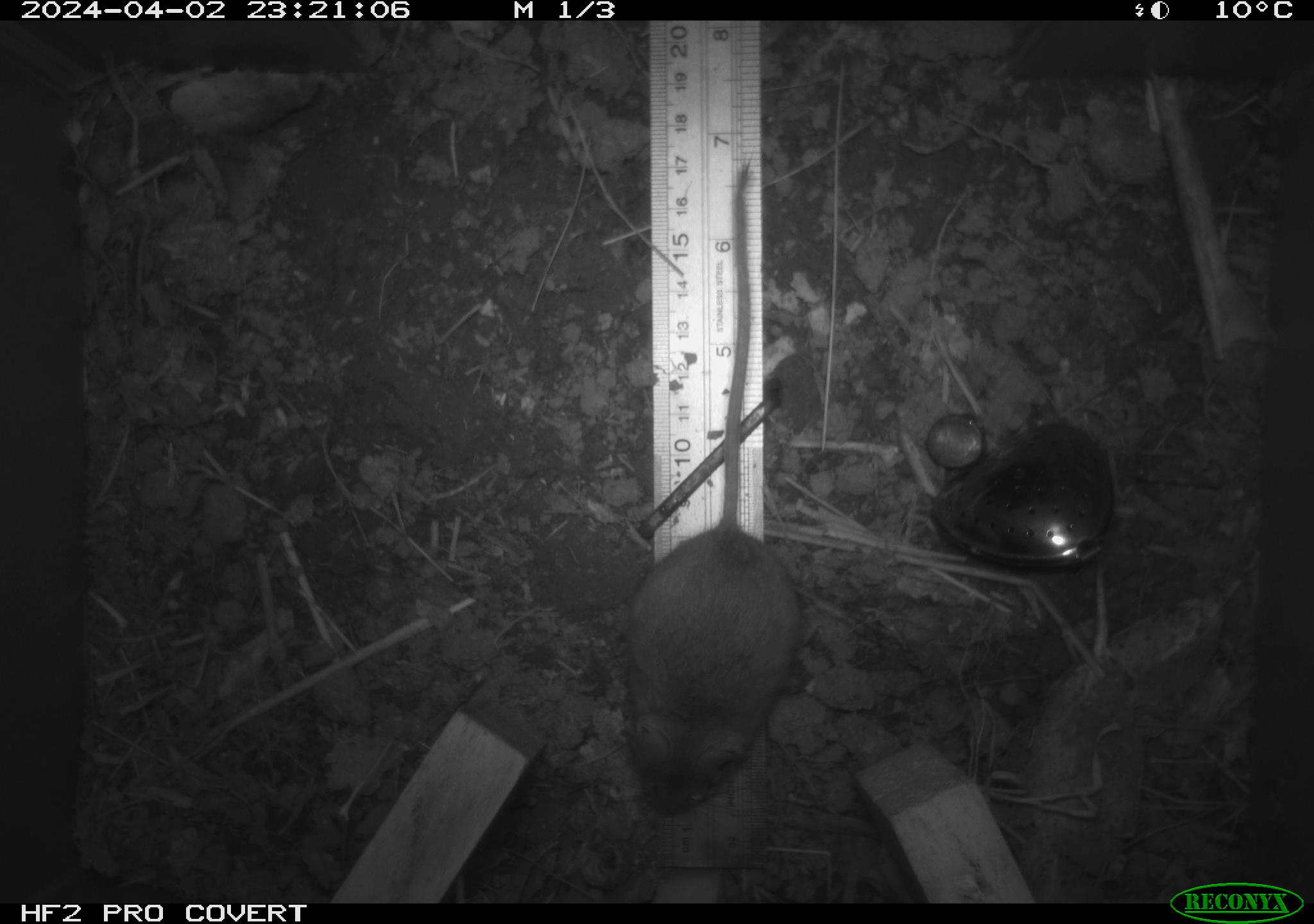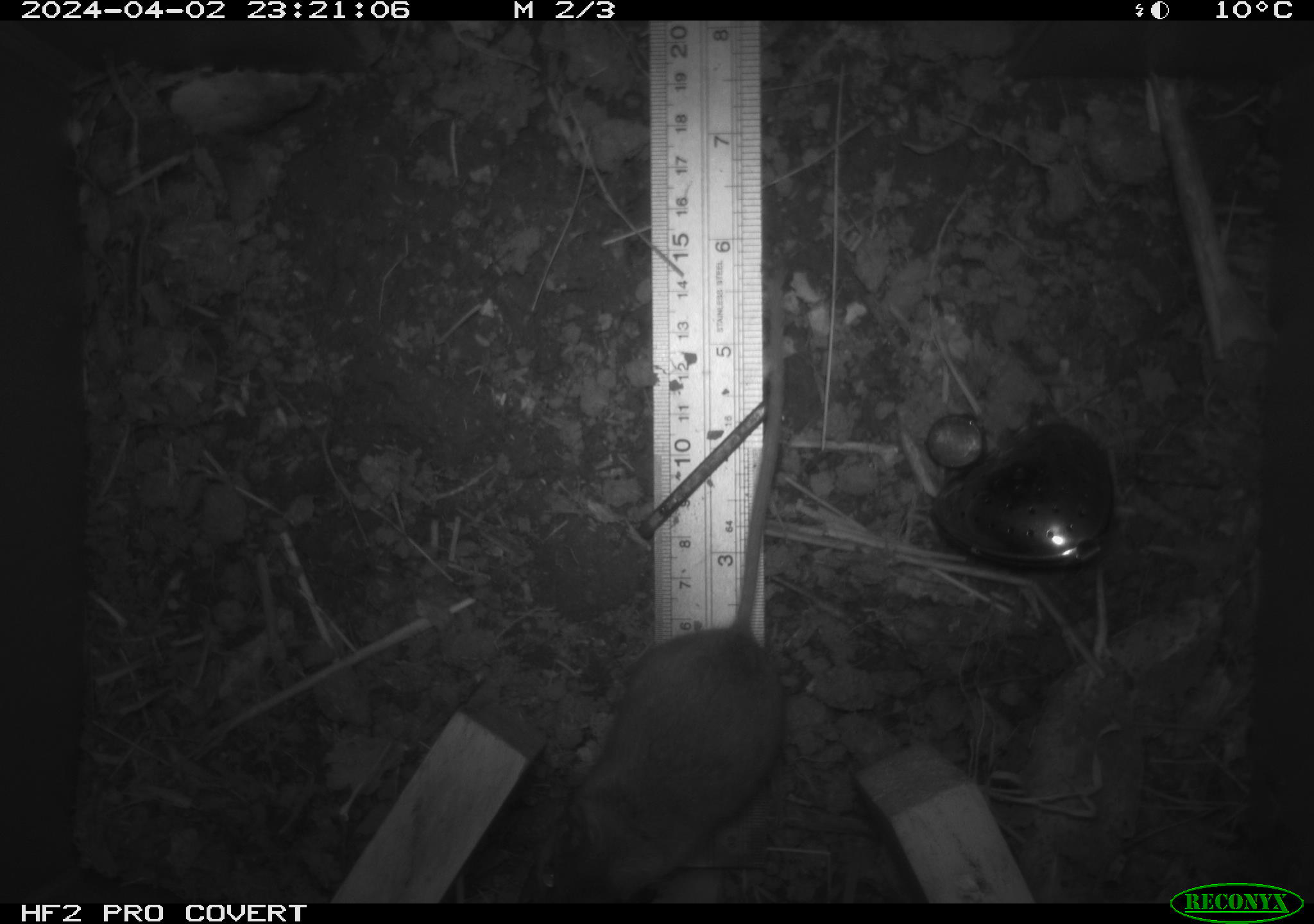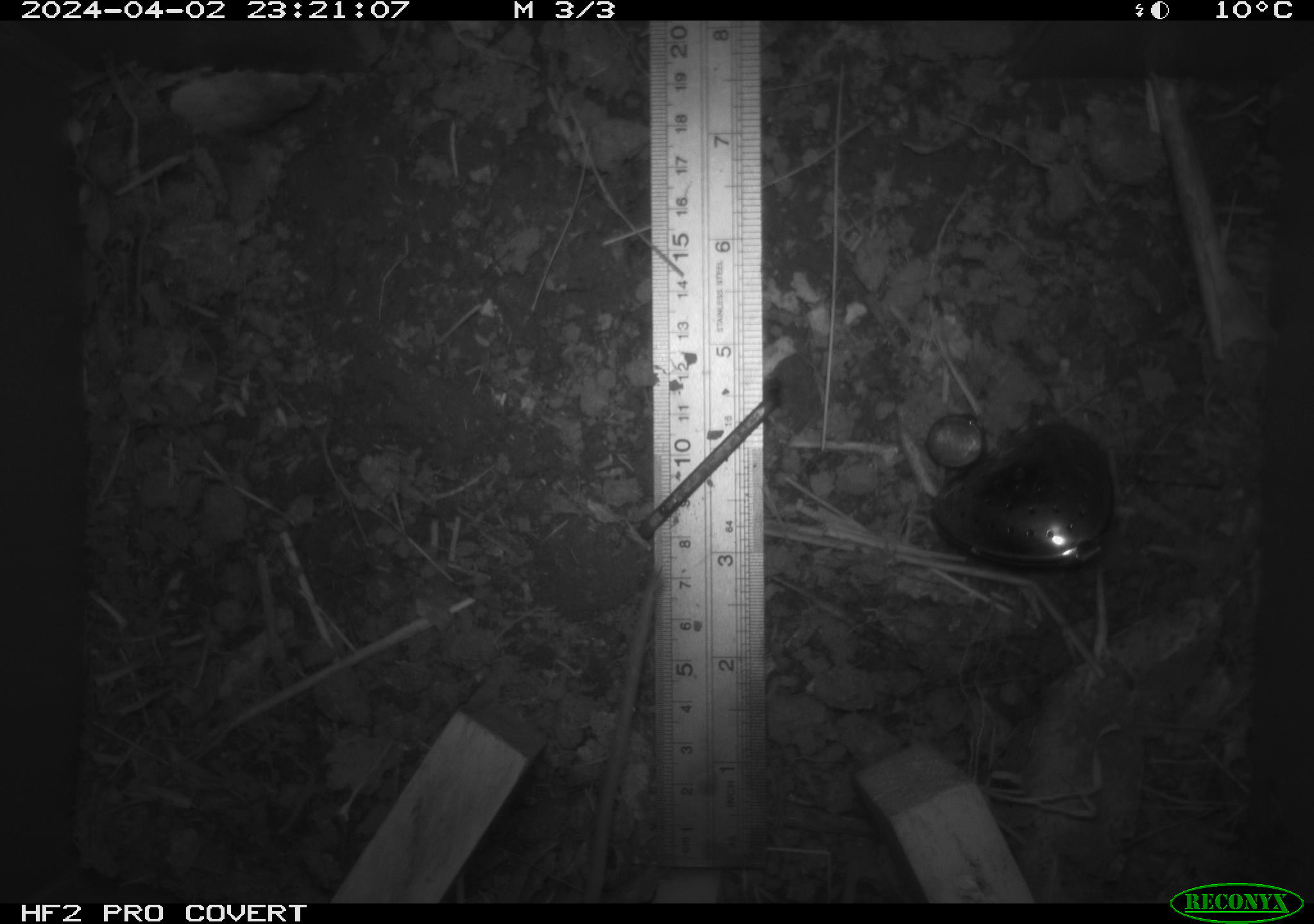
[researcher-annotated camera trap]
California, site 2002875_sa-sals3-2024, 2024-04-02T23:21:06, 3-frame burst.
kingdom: Animalia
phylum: Chordata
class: Mammalia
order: Rodentia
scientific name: Rodentia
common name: mouse species